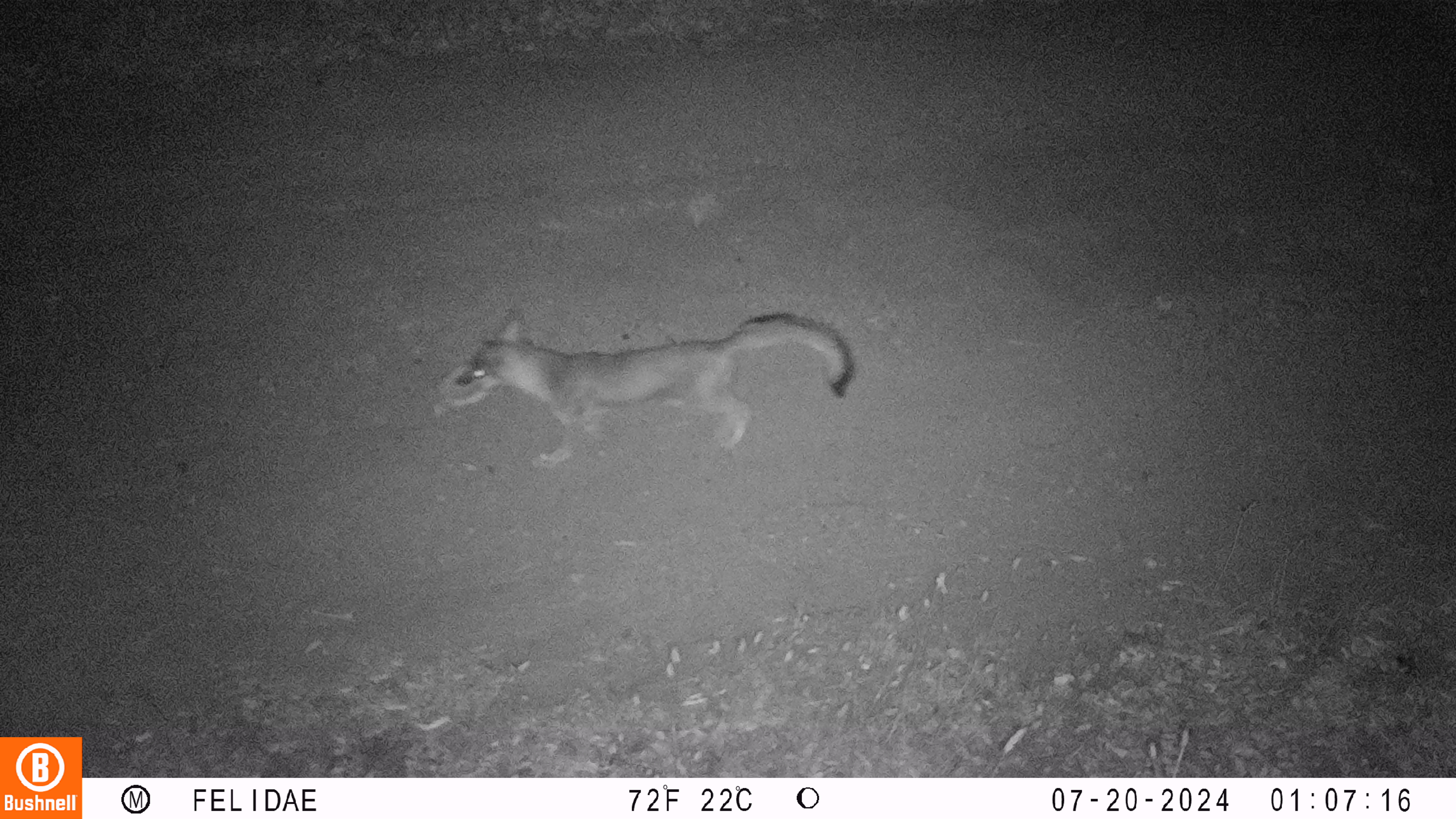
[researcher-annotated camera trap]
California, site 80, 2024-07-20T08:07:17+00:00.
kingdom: Animalia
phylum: Chordata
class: Mammalia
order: Carnivora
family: Canidae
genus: Urocyon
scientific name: Urocyon cinereoargenteus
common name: gray fox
Gray fox (Urocyon cinereoargenteus).